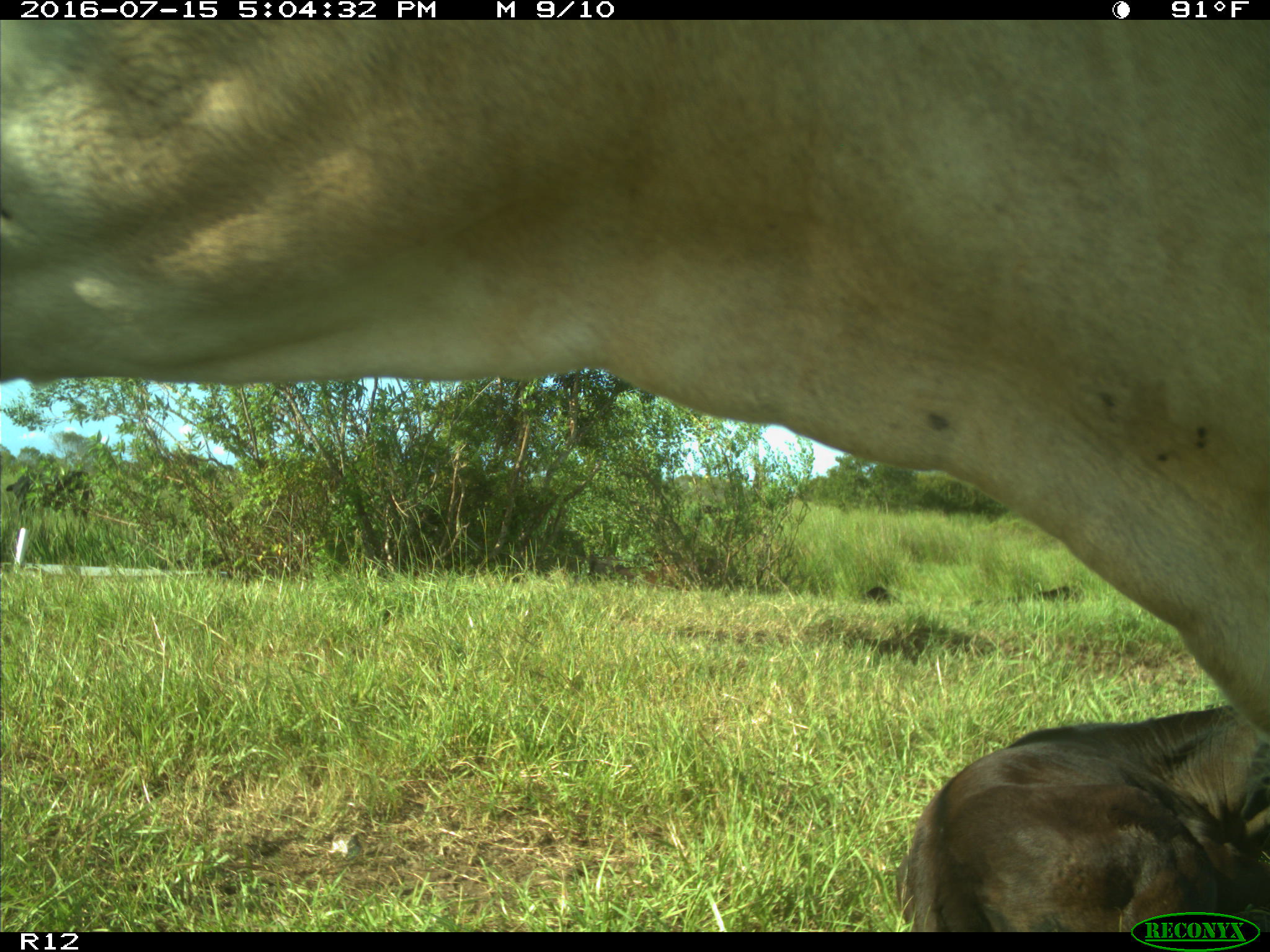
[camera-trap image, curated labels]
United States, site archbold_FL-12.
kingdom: Animalia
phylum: Chordata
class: Mammalia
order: Artiodactyla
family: Bovidae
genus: Bos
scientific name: Bos taurus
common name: domestic cow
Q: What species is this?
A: Bos taurus (domestic cow).